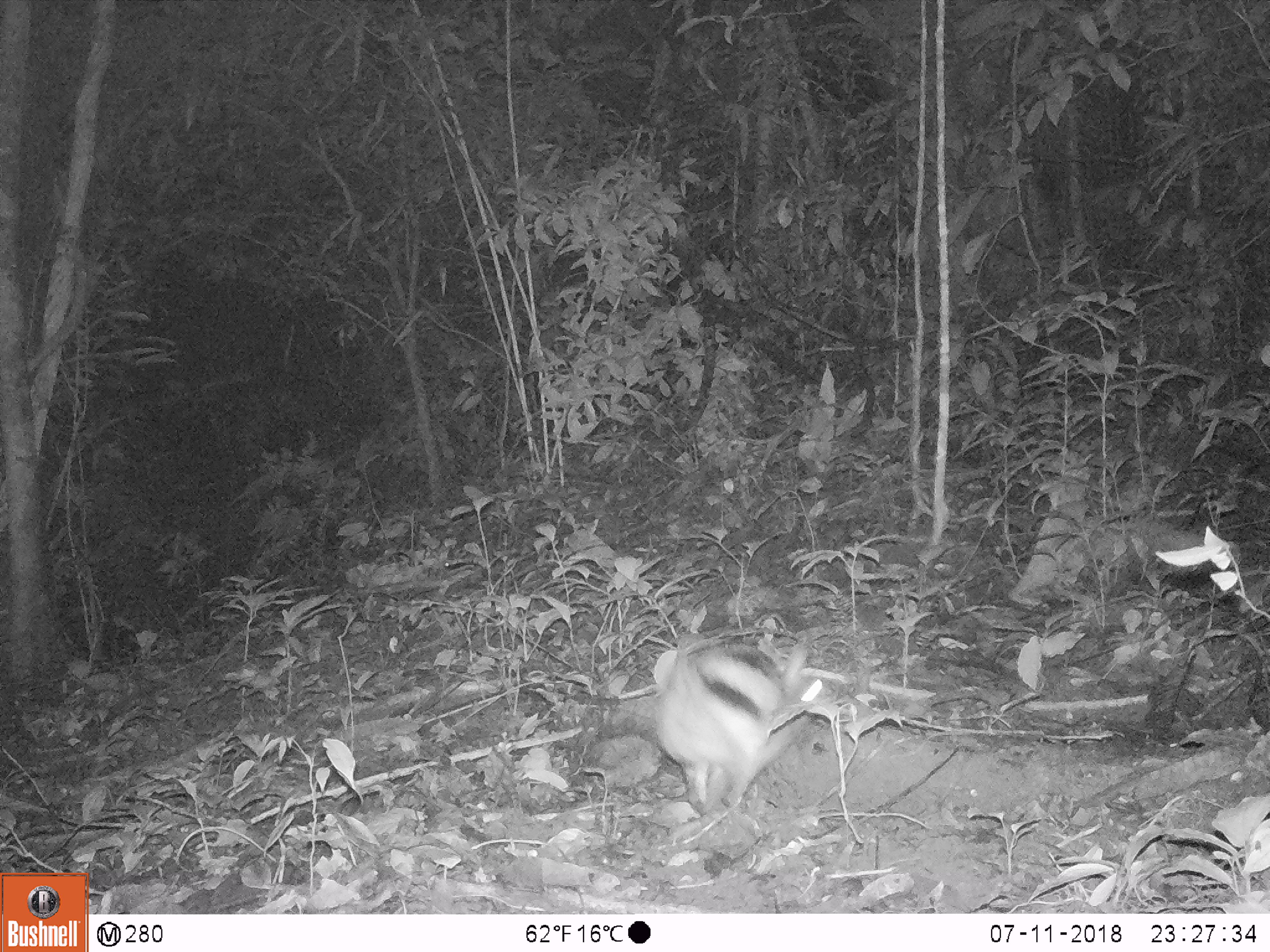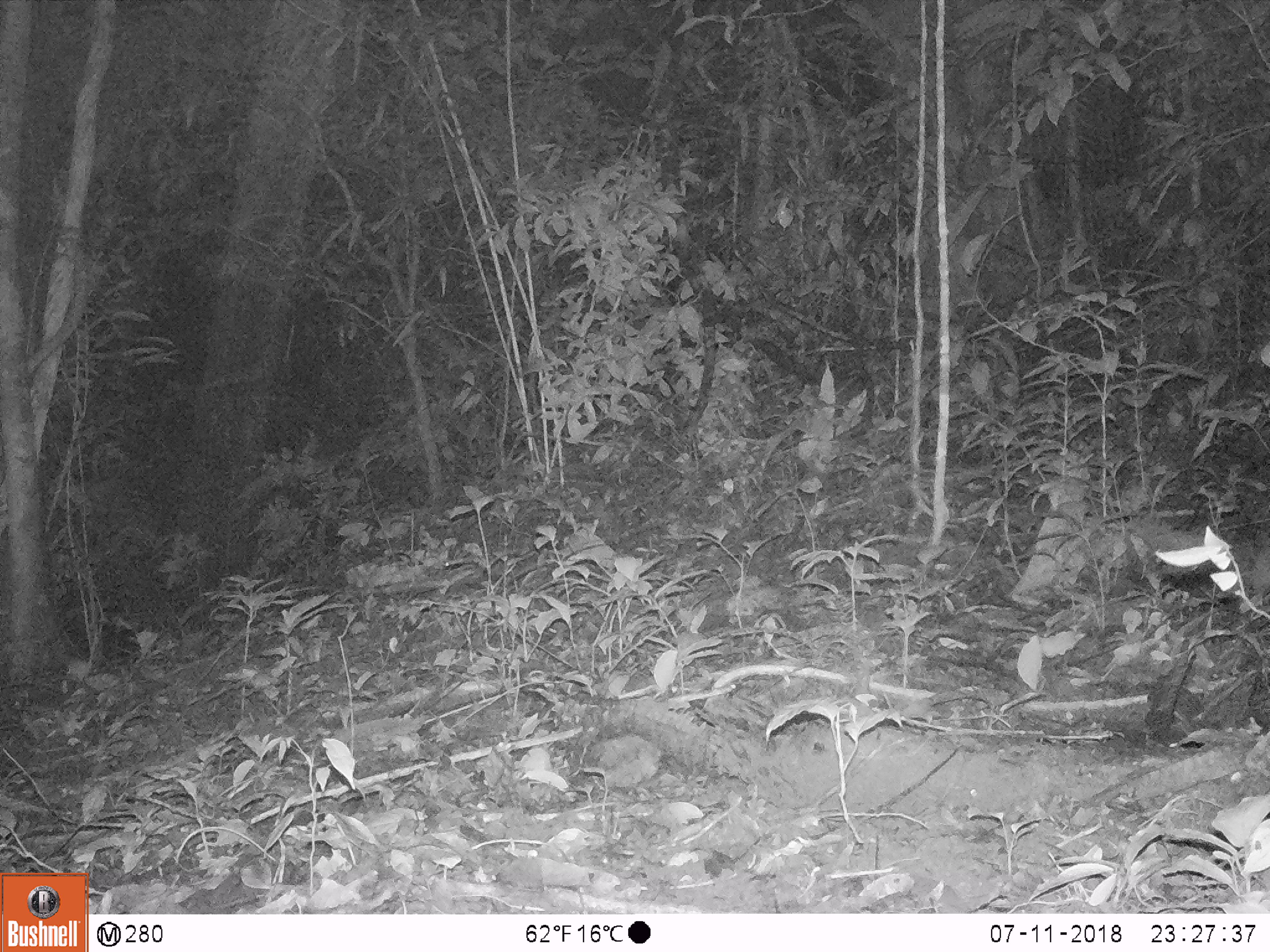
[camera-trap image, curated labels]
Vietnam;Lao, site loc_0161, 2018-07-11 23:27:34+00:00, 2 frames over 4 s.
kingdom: Animalia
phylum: Chordata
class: Mammalia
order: Lagomorpha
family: Leporidae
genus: Nesolagus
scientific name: Nesolagus timminsi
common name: annamite striped rabbit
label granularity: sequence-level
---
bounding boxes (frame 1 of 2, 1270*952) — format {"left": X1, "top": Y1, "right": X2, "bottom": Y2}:
annamite striped rabbit: {"left": 654, "top": 636, "right": 832, "bottom": 812}